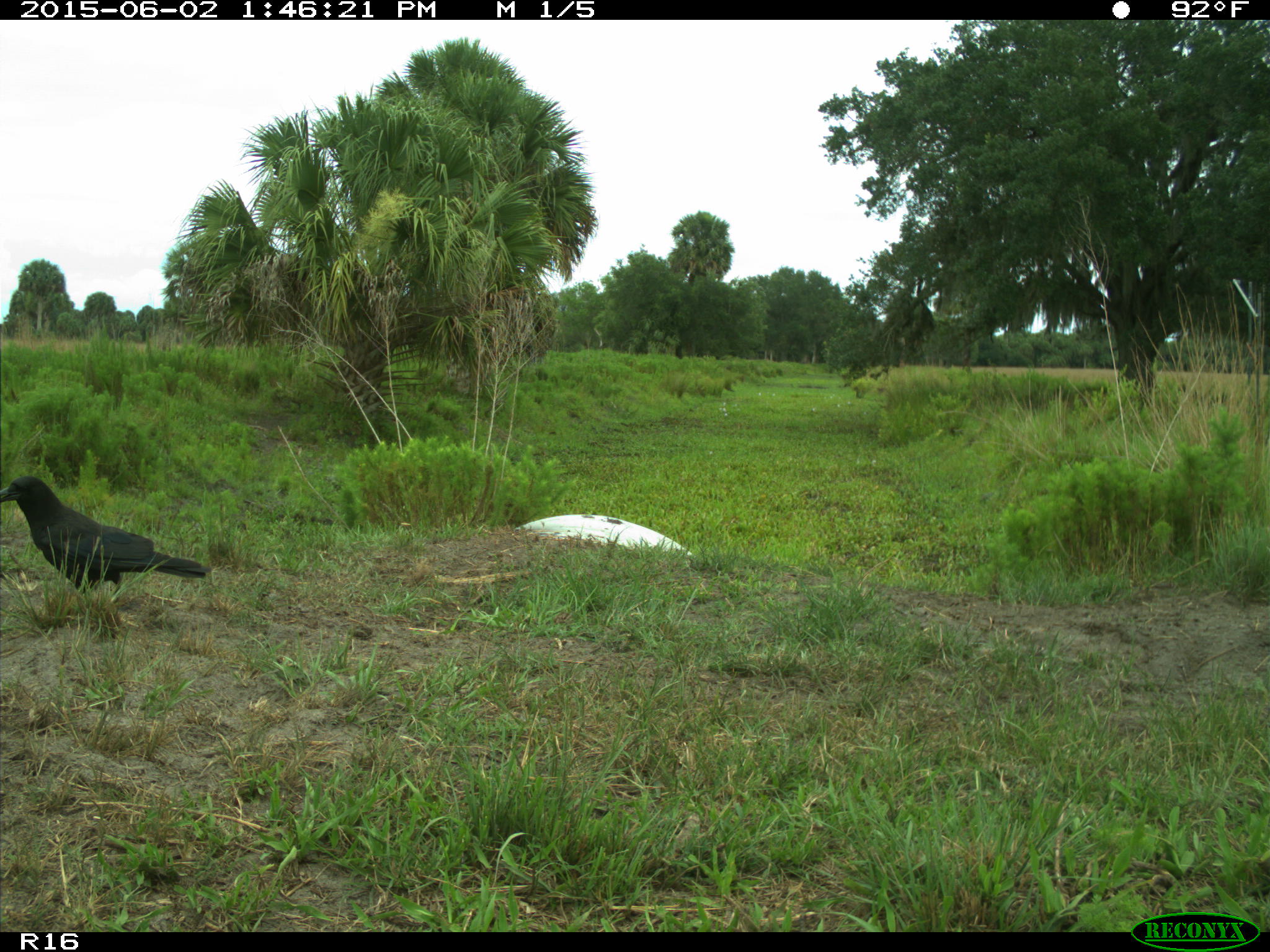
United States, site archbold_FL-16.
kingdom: Animalia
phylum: Chordata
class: Aves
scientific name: Aves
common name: birds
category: unidentified bird